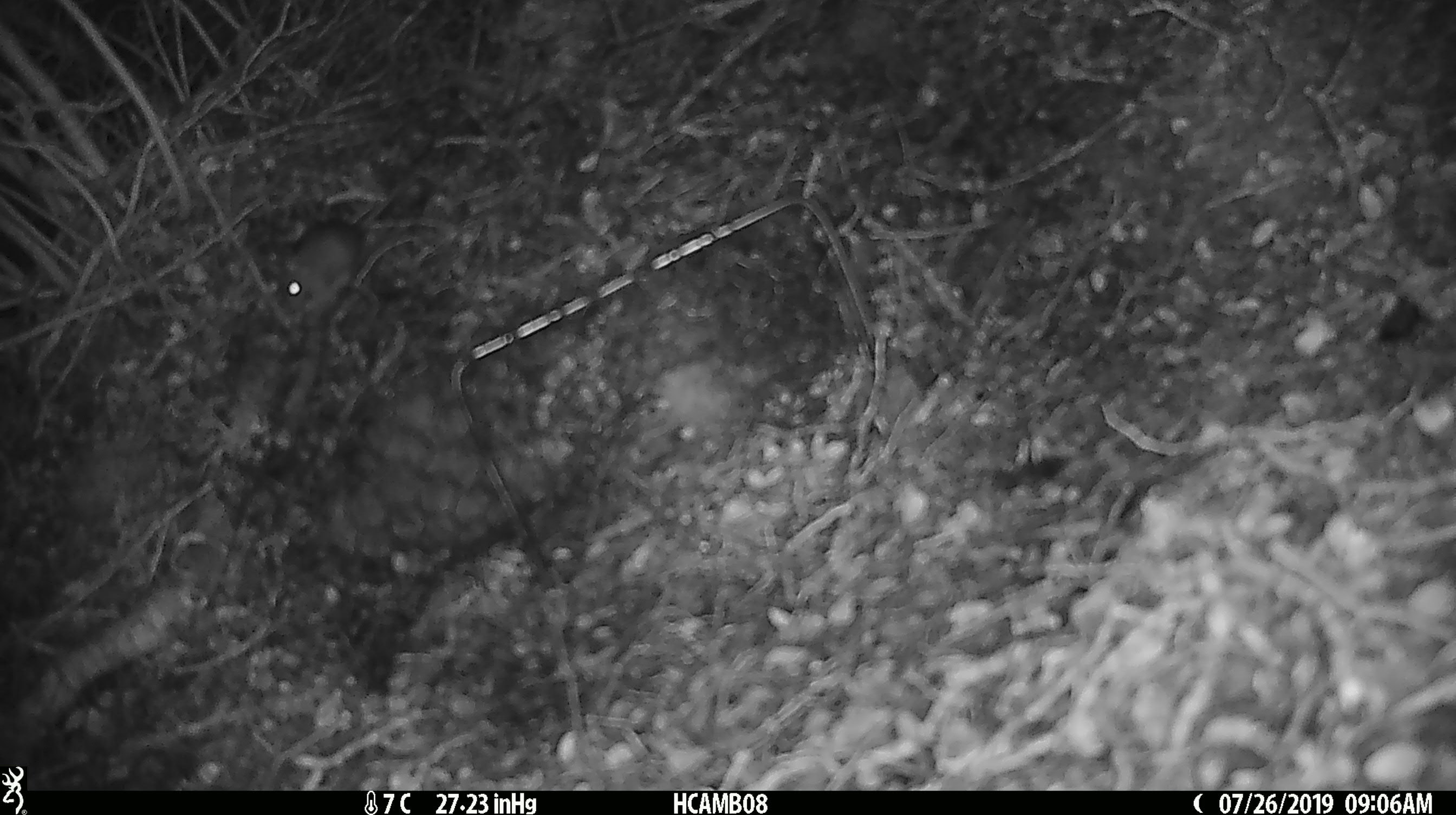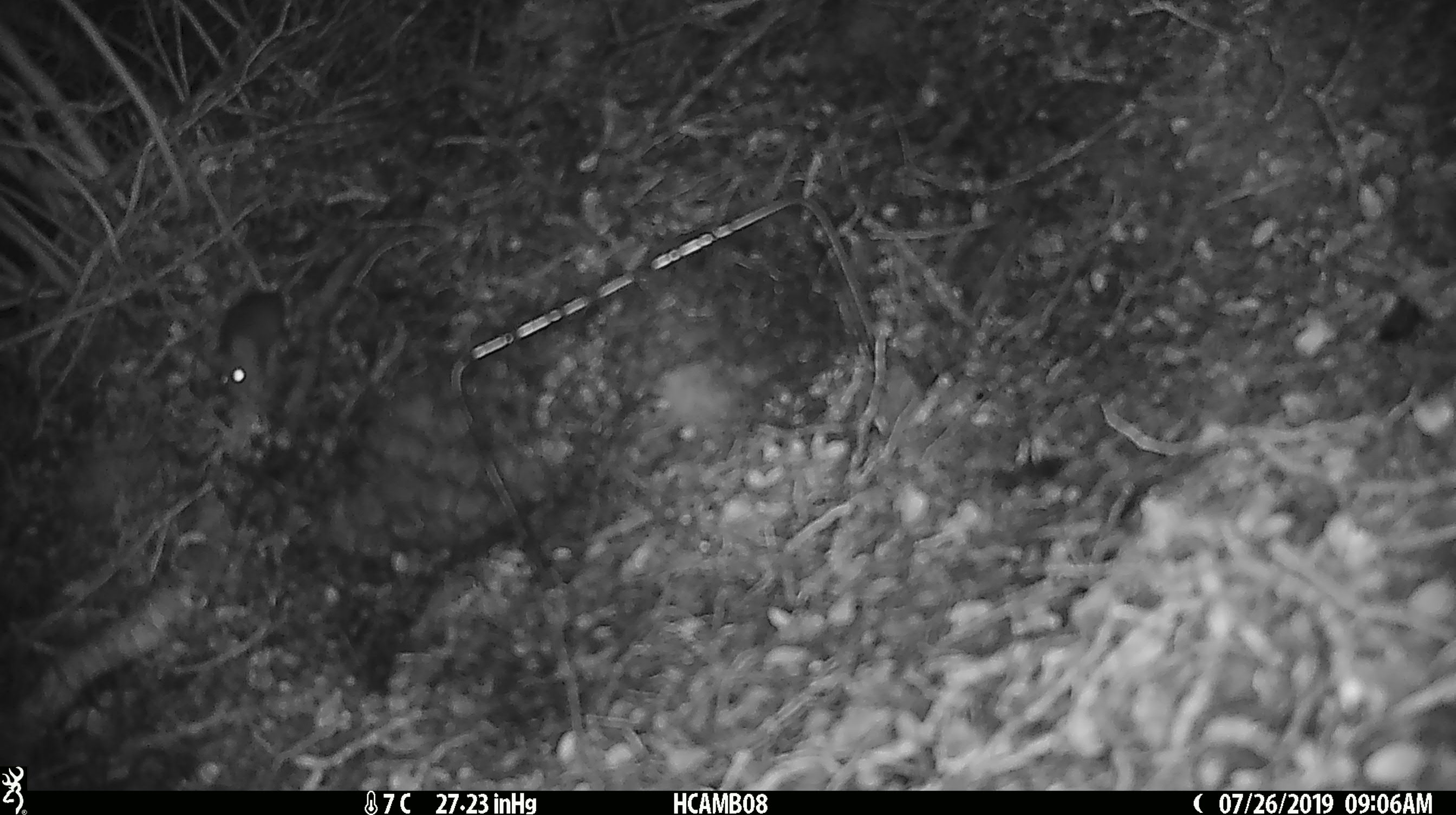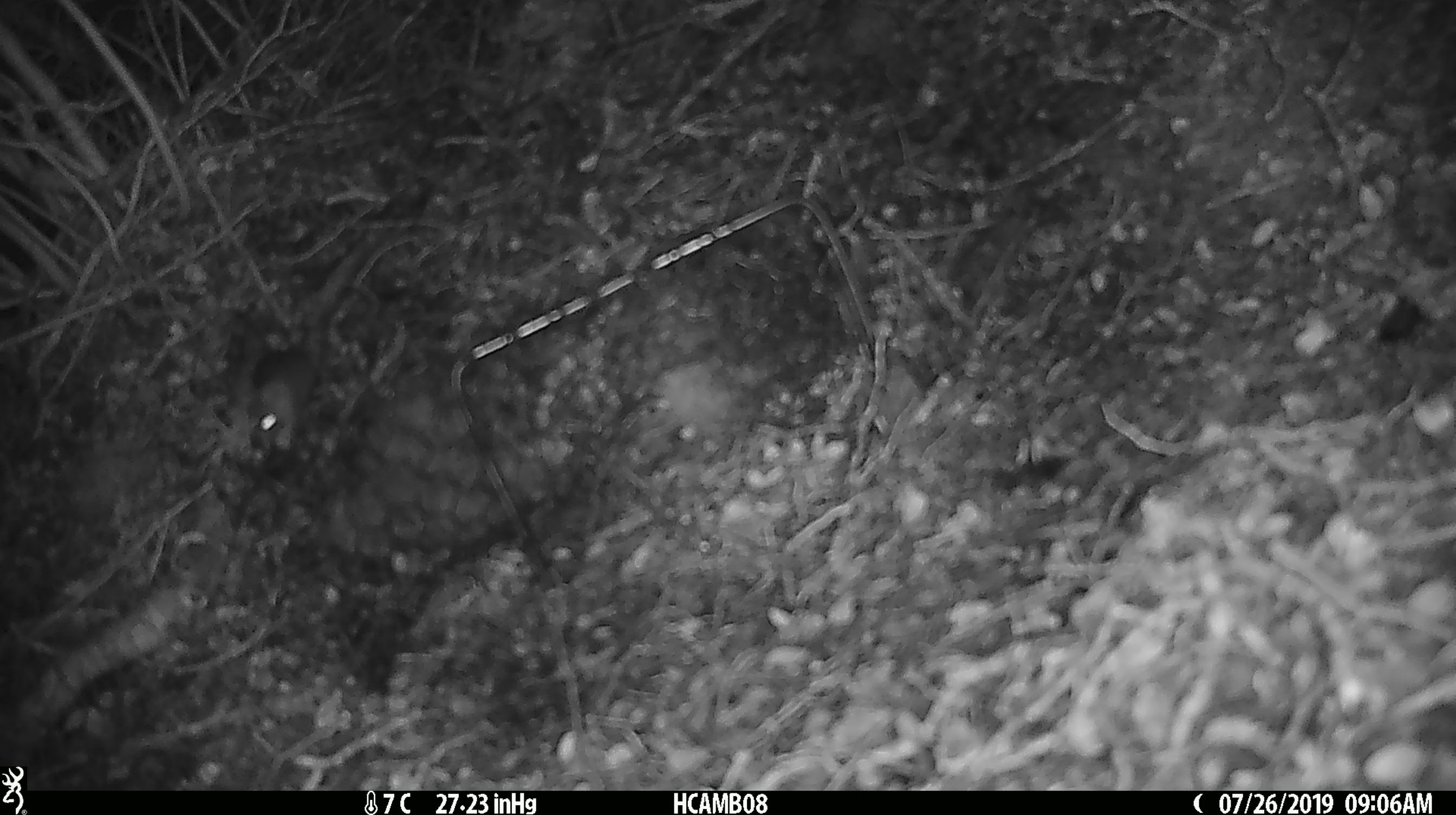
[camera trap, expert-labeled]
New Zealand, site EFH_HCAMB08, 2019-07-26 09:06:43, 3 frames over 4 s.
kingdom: Animalia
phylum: Chordata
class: Mammalia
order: Rodentia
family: Muridae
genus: Mus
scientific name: Mus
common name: mouse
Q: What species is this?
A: Mouse (Mus).